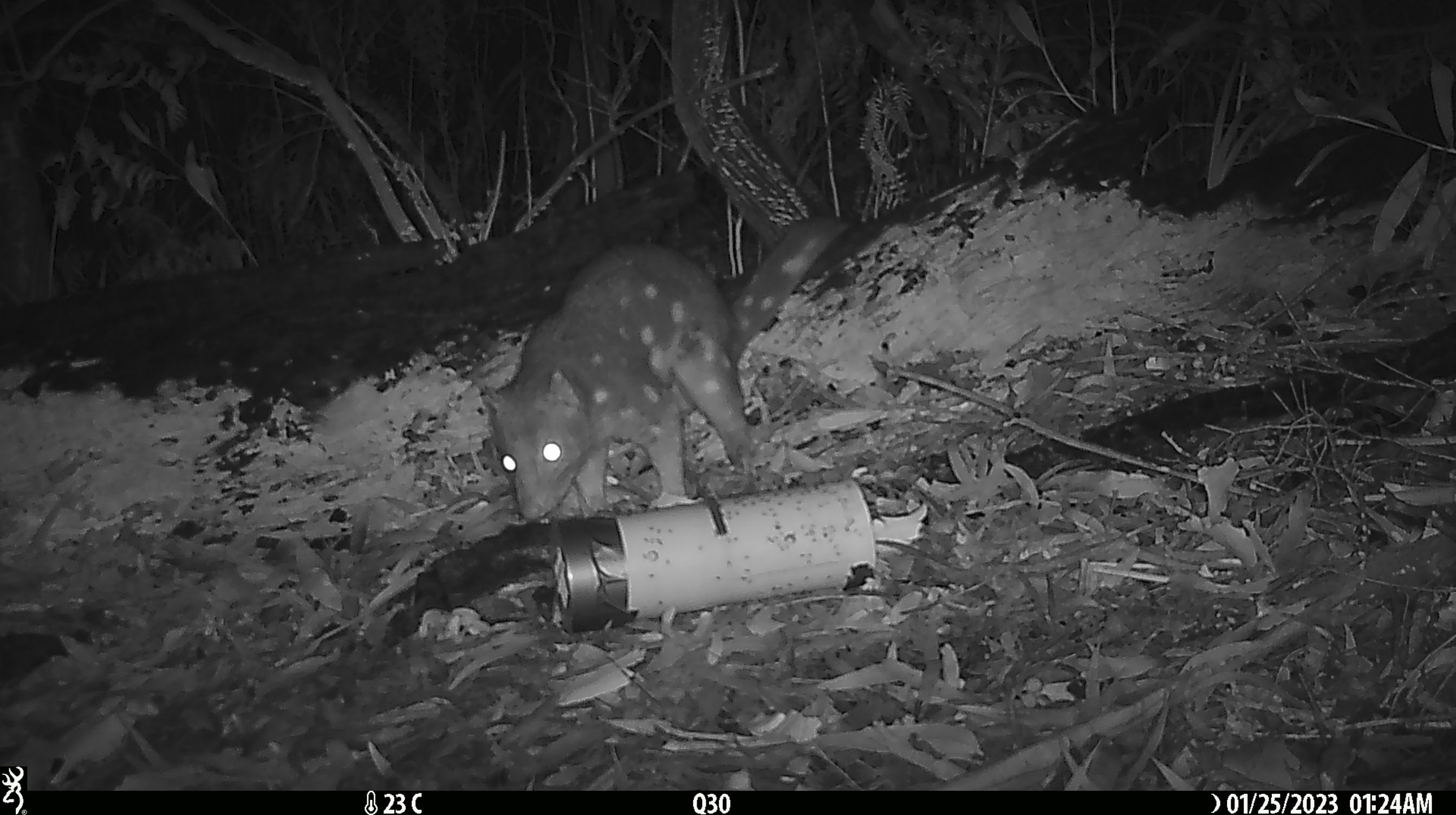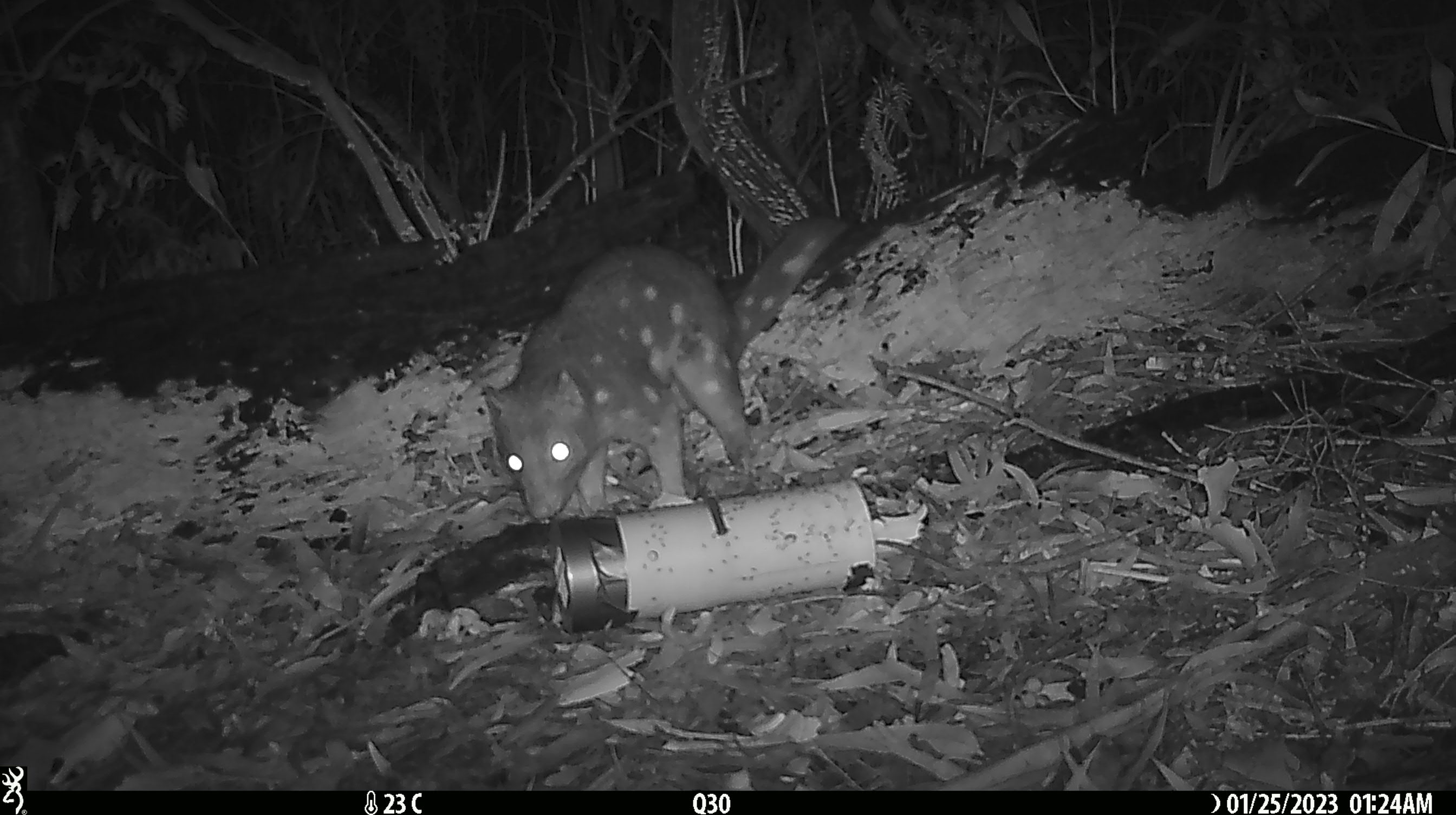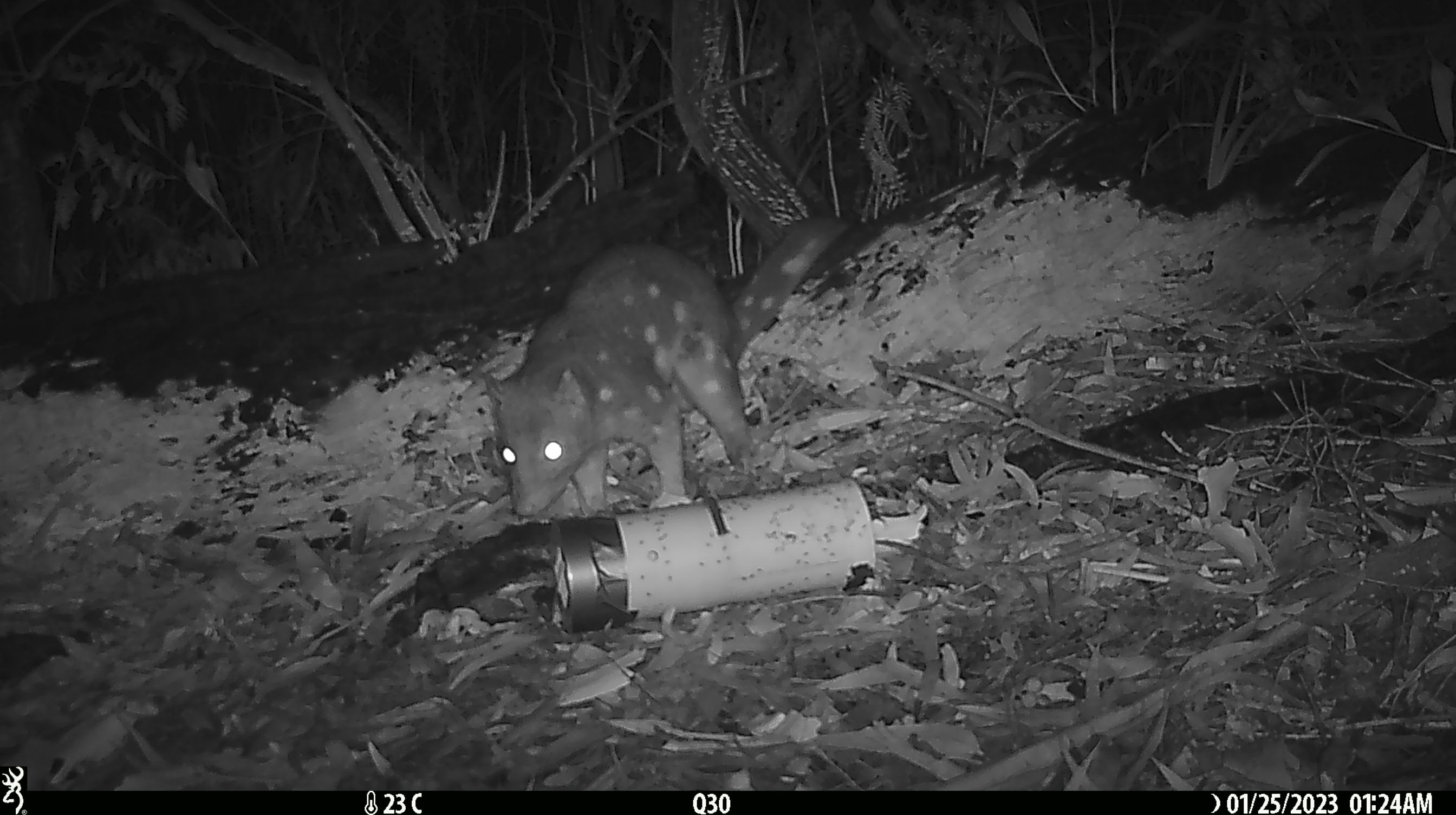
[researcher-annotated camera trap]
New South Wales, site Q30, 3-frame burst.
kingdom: Animalia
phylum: Chordata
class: Mammalia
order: Dasyuromorphia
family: Dasyuridae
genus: Dasyurus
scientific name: Dasyurus maculatus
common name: spotted-tailed quoll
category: quoll